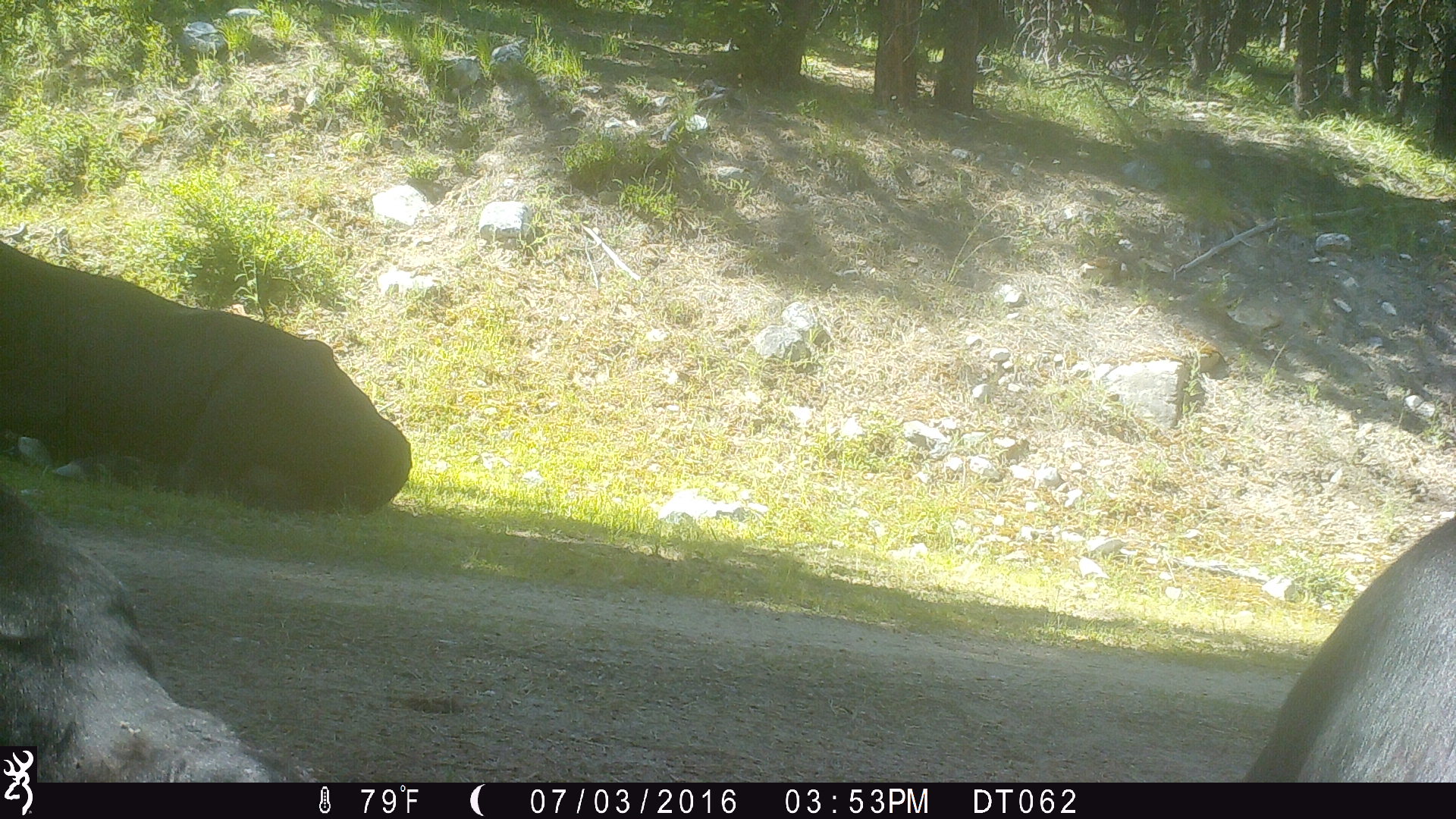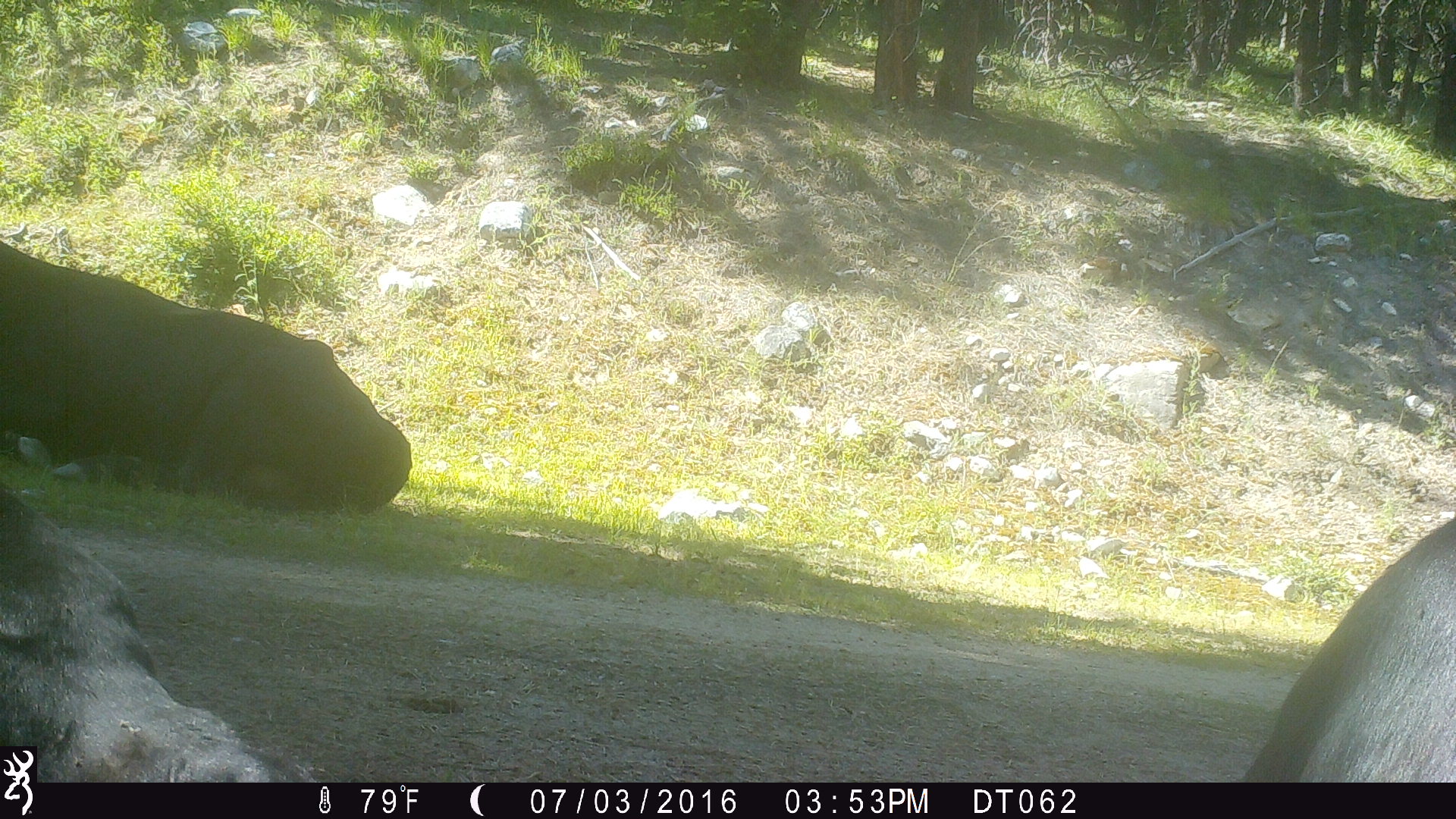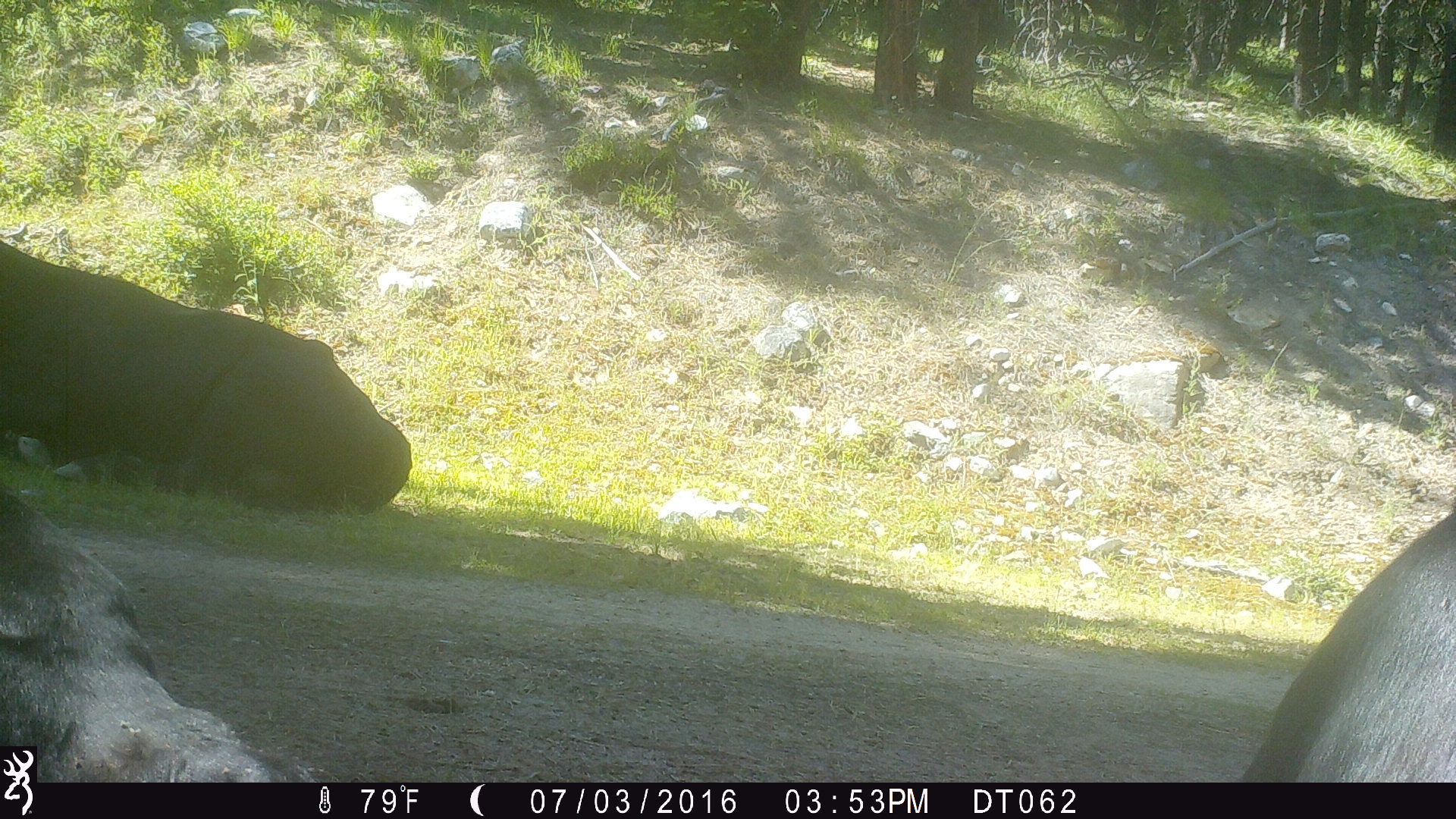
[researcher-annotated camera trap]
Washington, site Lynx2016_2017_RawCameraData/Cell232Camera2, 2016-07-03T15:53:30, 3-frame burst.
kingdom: Animalia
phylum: Chordata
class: Mammalia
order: Artiodactyla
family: Bovidae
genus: Bos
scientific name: Bos taurus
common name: domestic cattle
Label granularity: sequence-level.